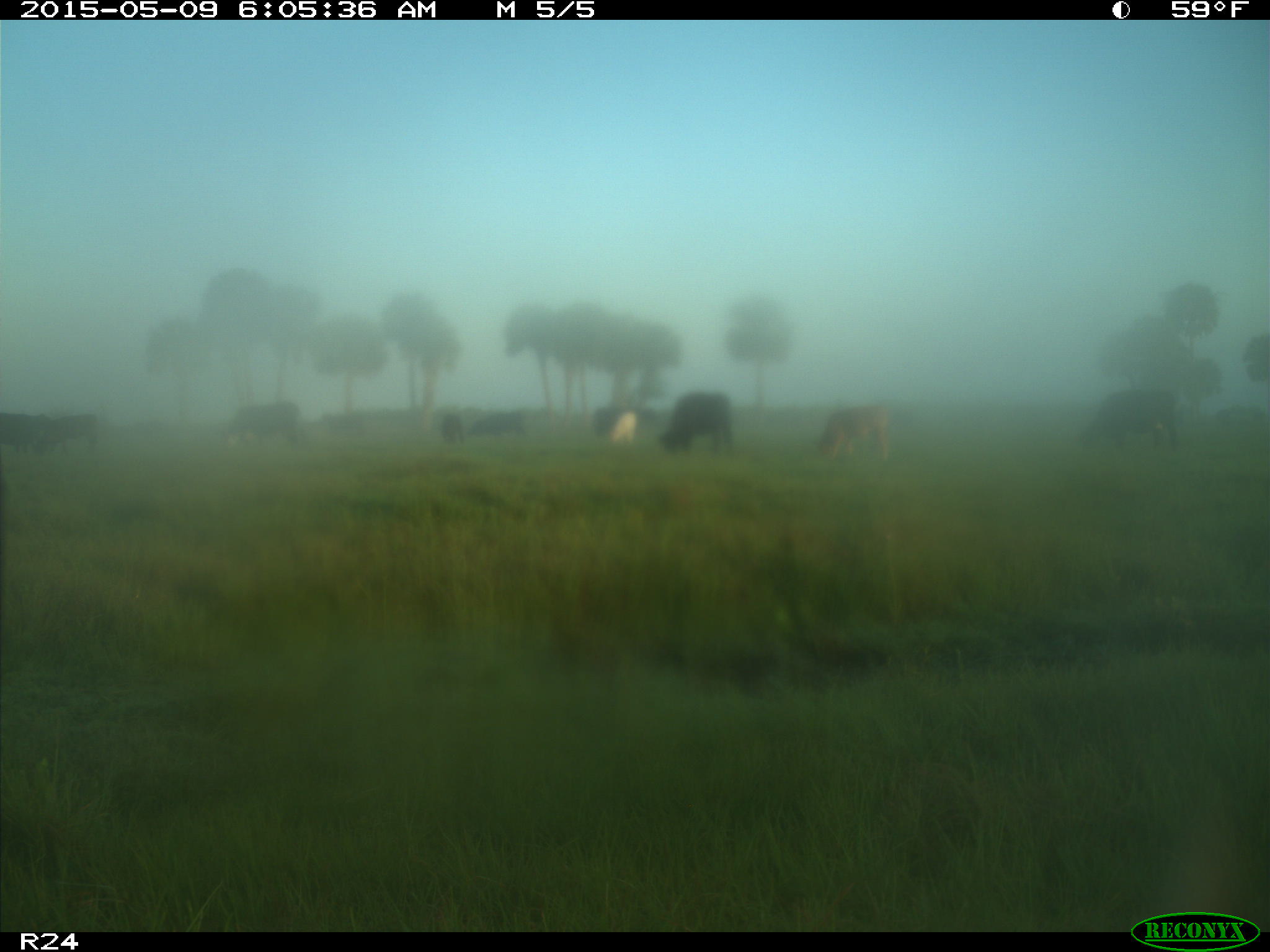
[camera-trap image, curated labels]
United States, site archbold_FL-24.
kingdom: Animalia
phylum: Chordata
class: Mammalia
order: Artiodactyla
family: Bovidae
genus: Bos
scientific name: Bos taurus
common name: domestic cow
Bos taurus (domestic cow).